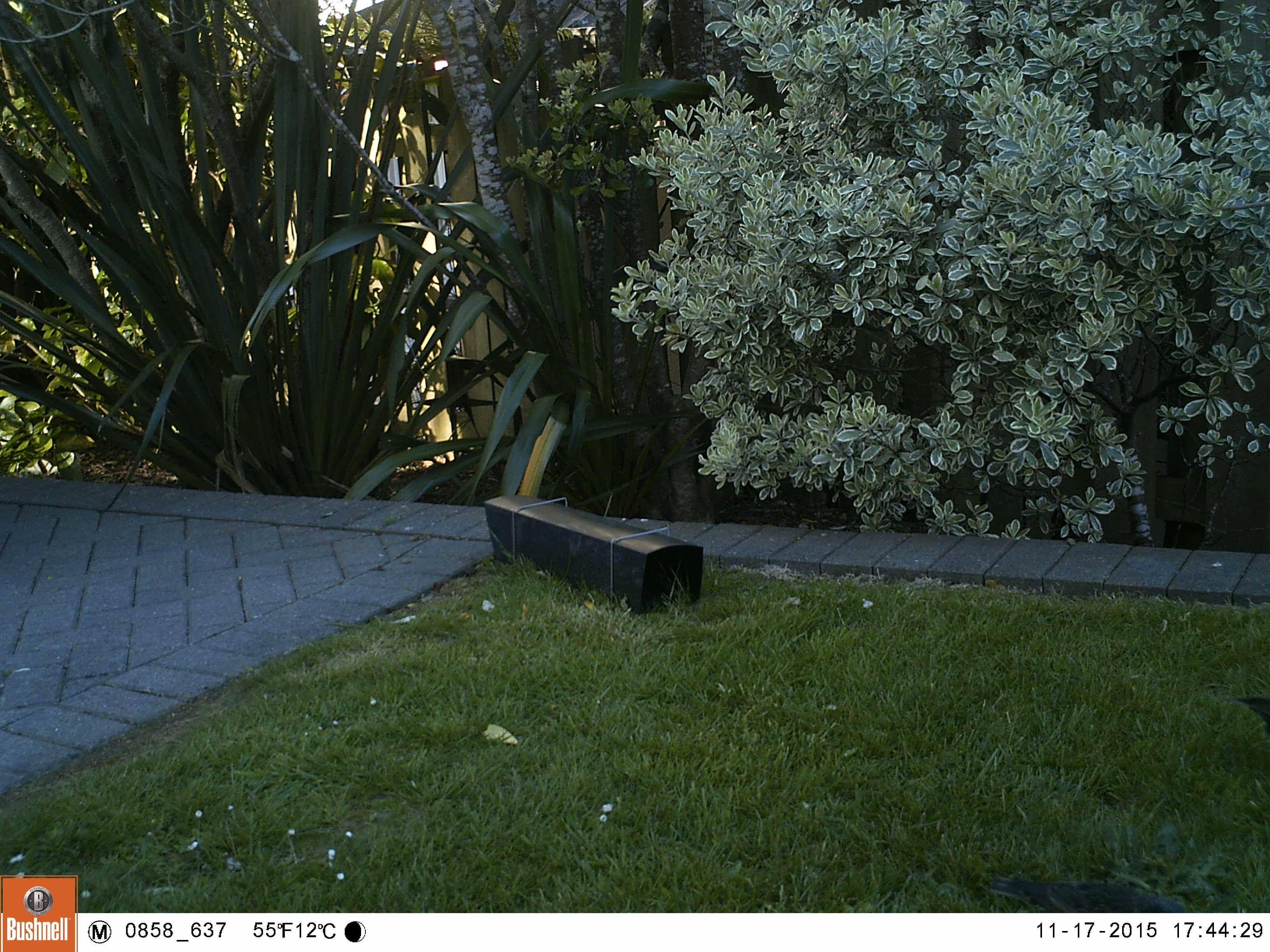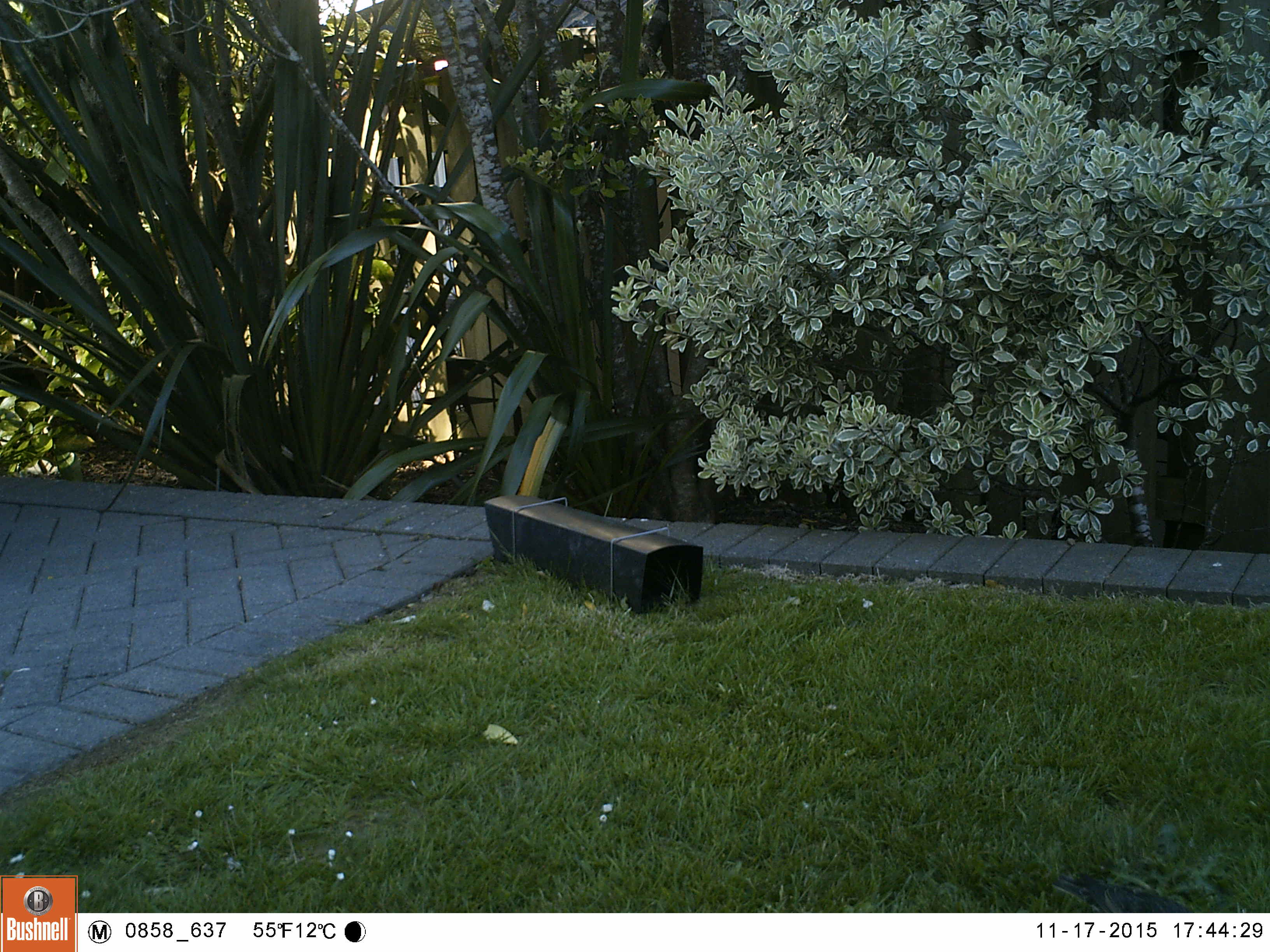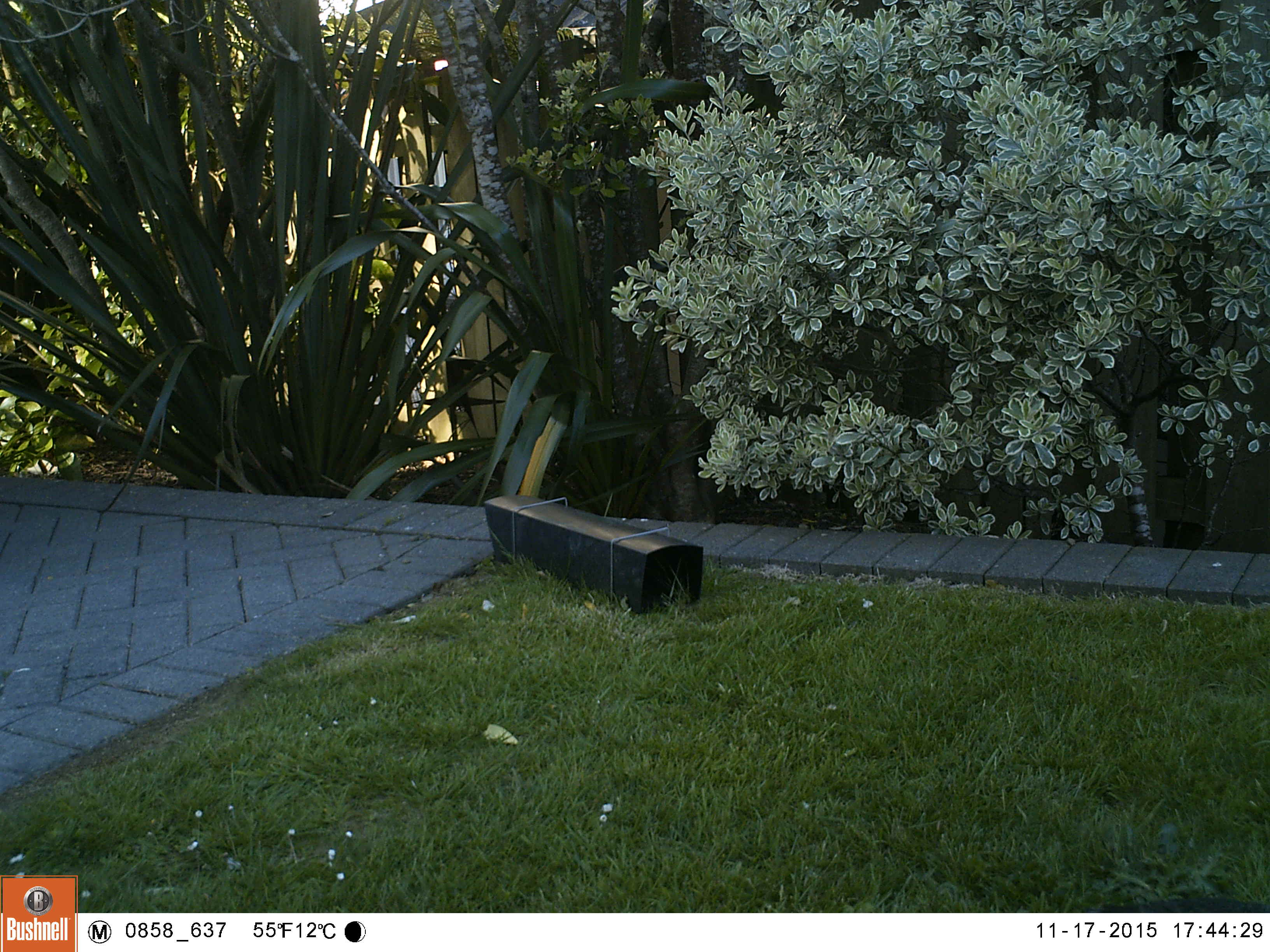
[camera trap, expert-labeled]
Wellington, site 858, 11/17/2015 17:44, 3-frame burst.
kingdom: Animalia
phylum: Chordata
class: Aves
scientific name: Aves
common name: bird